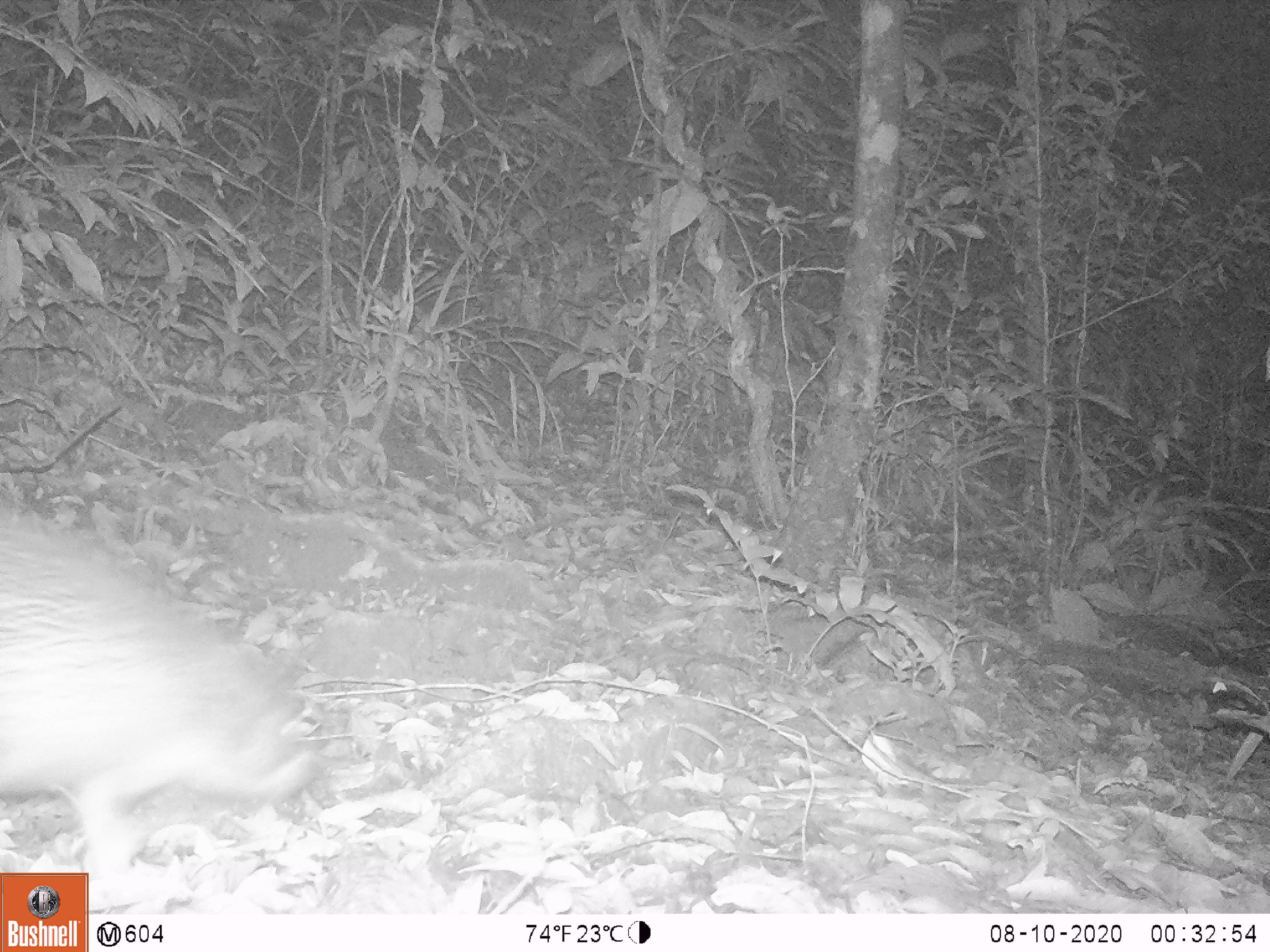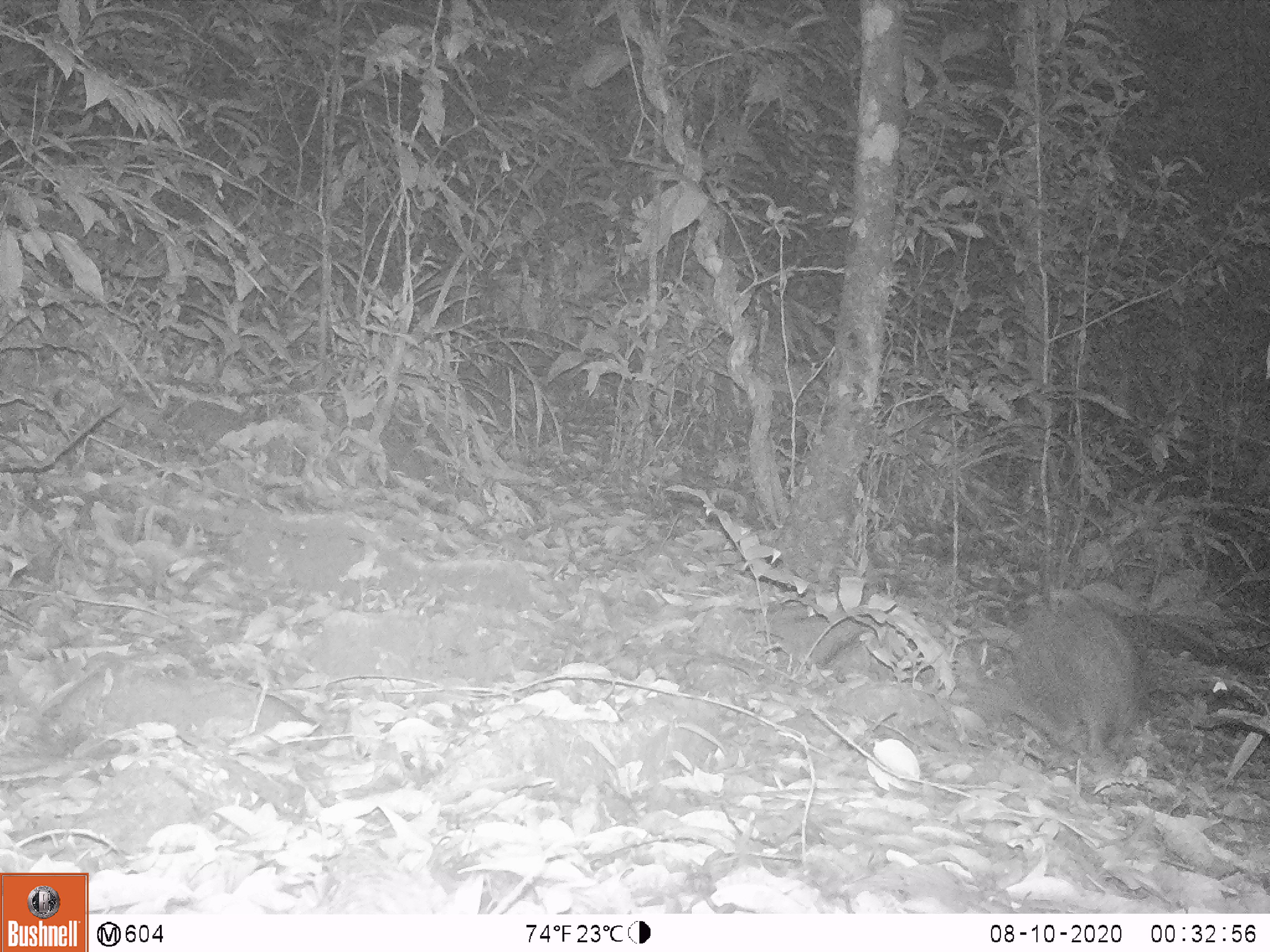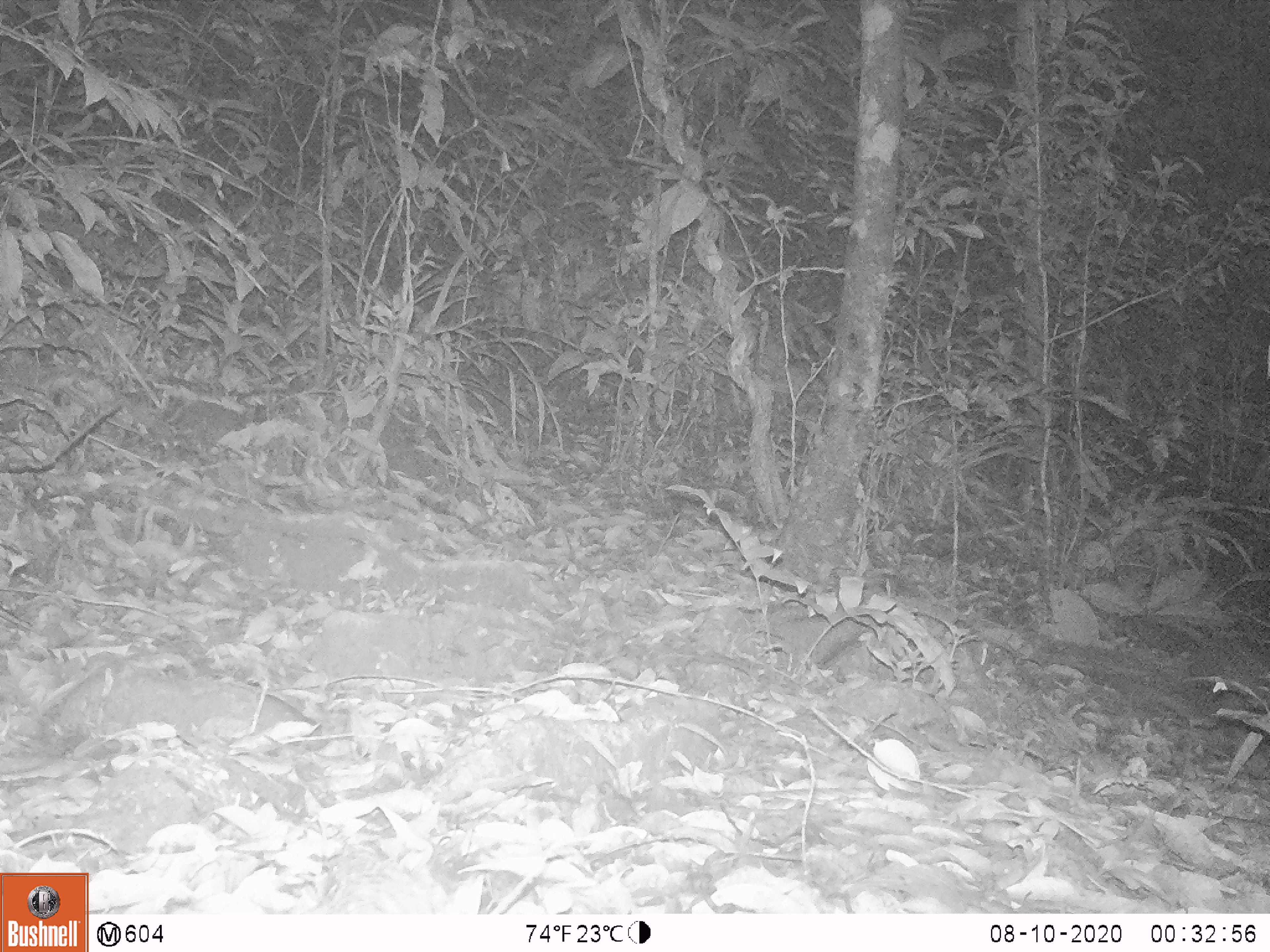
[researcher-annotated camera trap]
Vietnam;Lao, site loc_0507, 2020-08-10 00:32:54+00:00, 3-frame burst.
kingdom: Animalia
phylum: Chordata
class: Mammalia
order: Rodentia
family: Hystricidae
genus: Atherurus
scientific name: Atherurus macrourus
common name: asiatic brush-tailed porcupine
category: asiatic brush tailed porcupine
Asiatic brush tailed porcupine (asiatic brush-tailed porcupine) (Atherurus macrourus). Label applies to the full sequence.